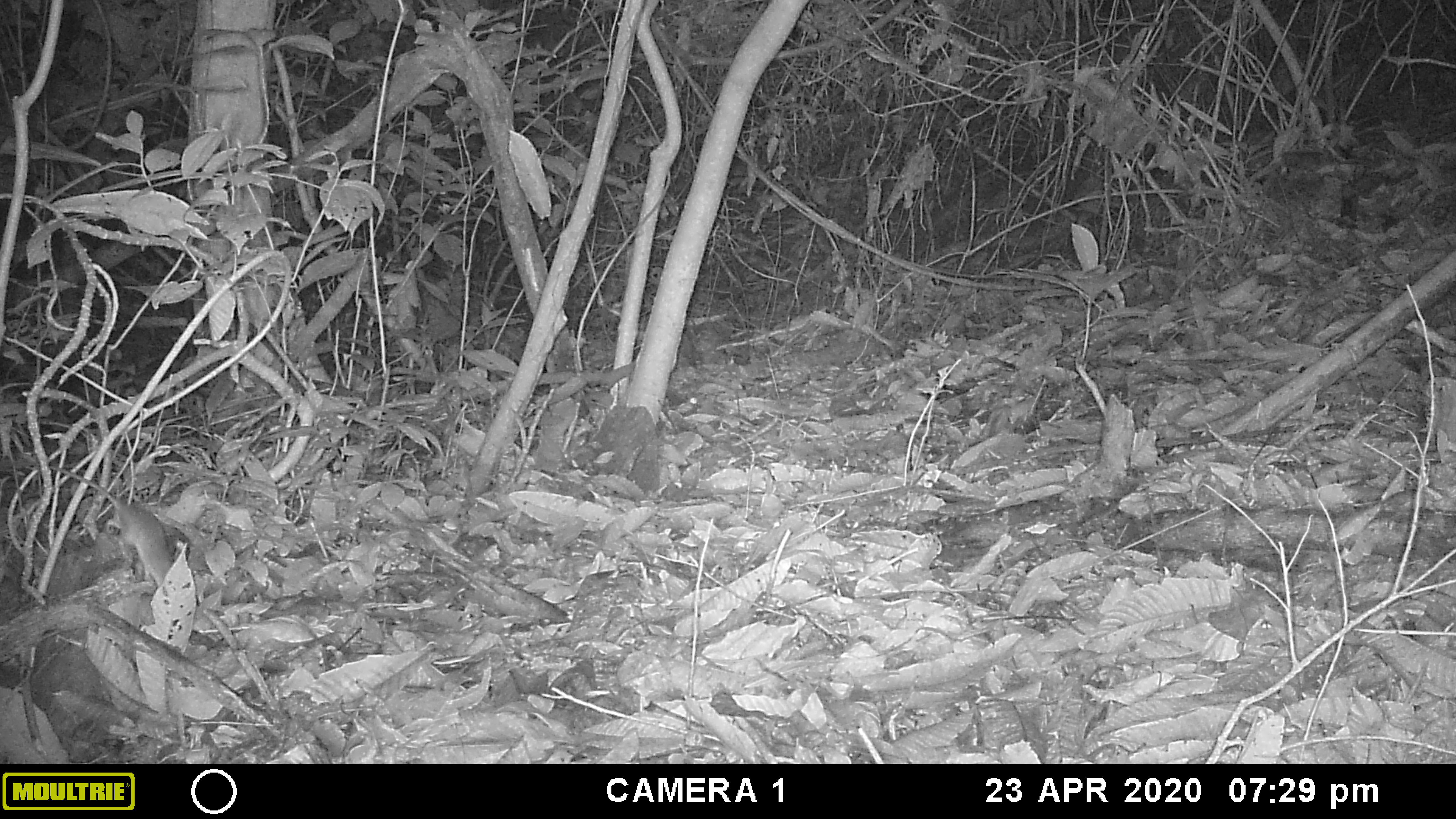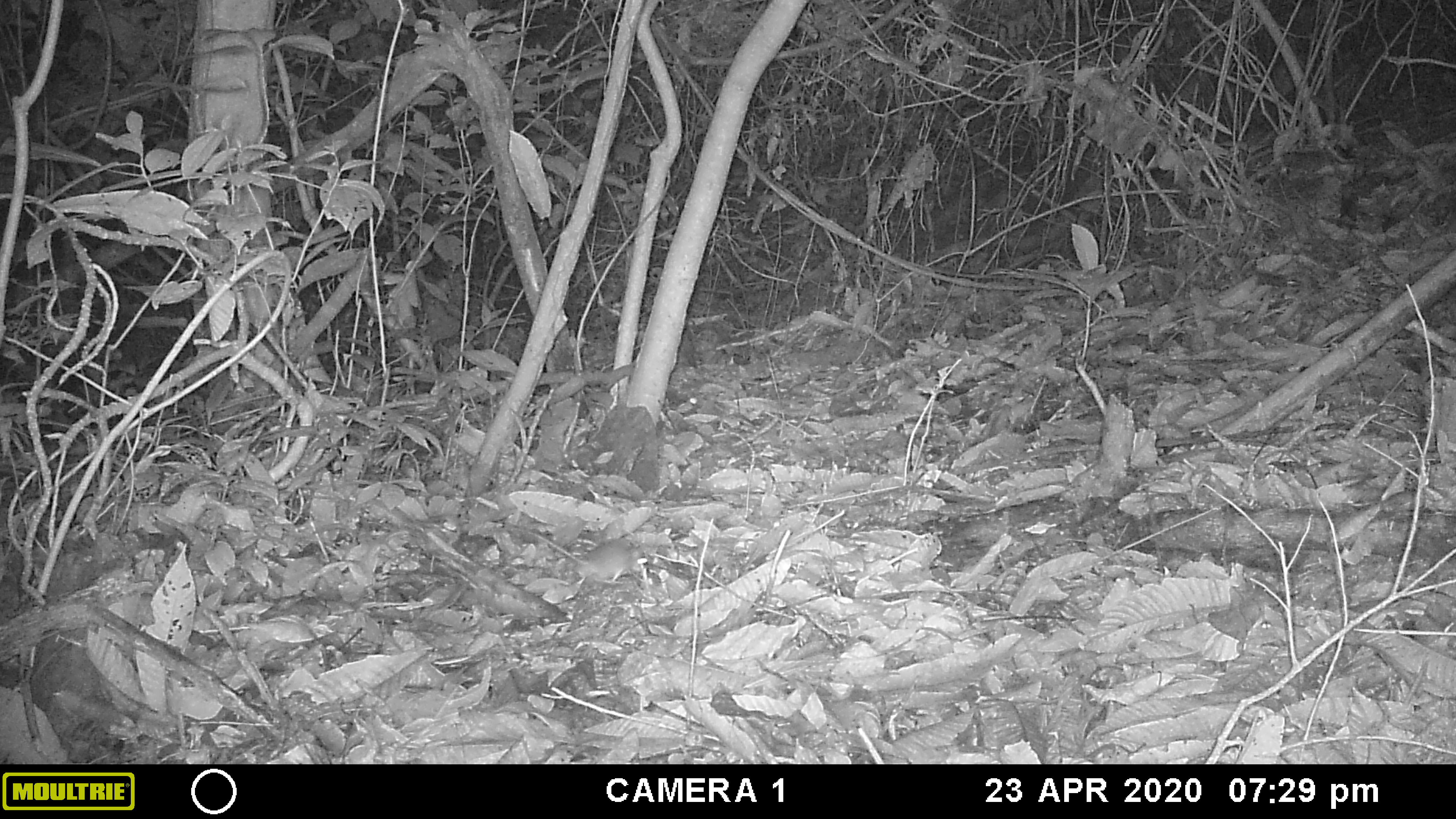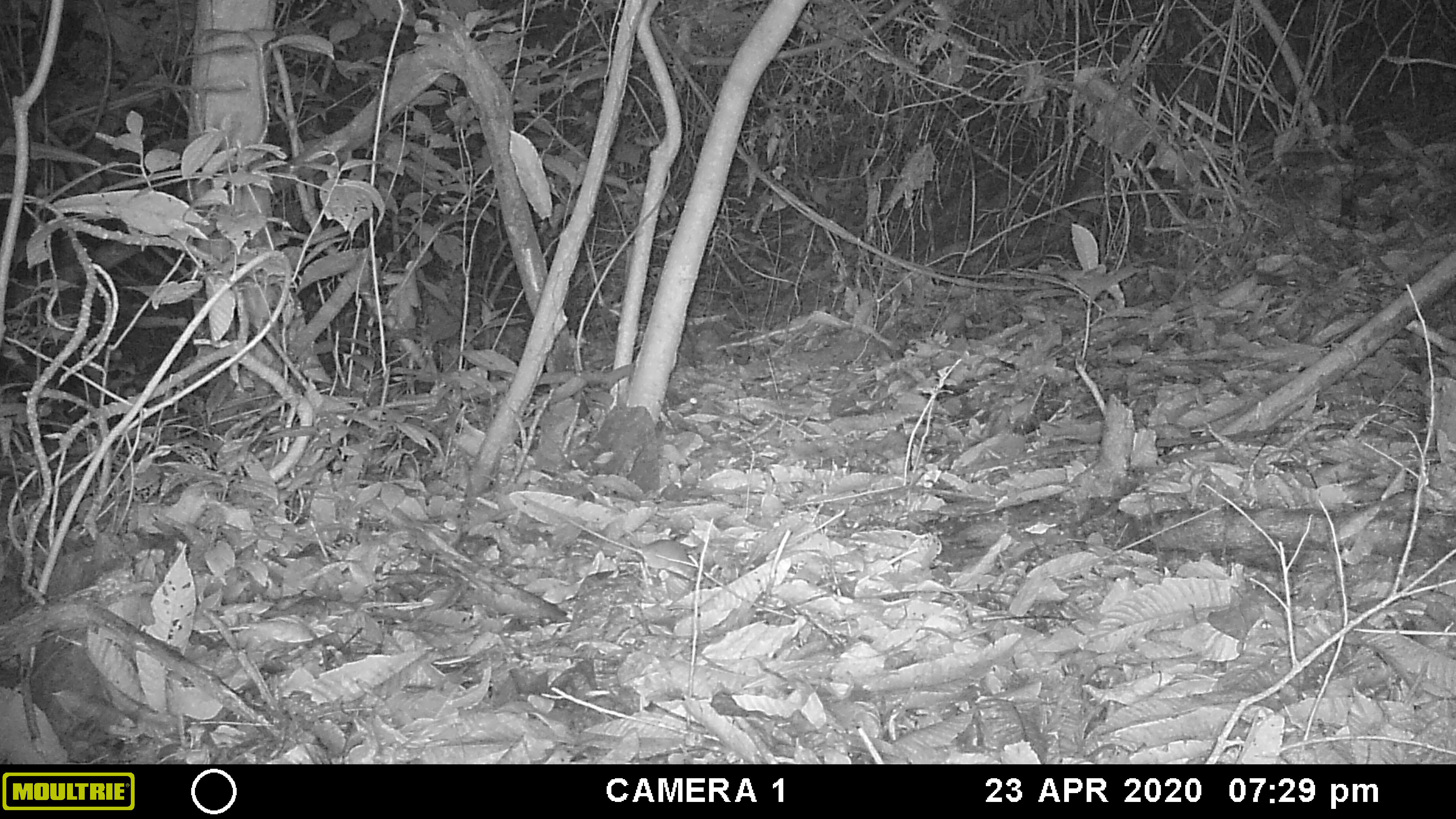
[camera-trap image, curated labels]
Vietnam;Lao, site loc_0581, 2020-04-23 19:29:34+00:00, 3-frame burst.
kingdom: Animalia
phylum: Chordata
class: Mammalia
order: Rodentia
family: Muridae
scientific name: Muridae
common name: old-world mice and rats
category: unidentified murid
Unidentified murid (old-world mice and rats) (Muridae). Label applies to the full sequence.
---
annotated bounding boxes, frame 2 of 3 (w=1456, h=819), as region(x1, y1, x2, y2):
unidentified murid: region(529, 531, 648, 584)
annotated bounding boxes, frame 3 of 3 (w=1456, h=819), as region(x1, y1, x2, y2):
unidentified murid: region(569, 519, 695, 580)